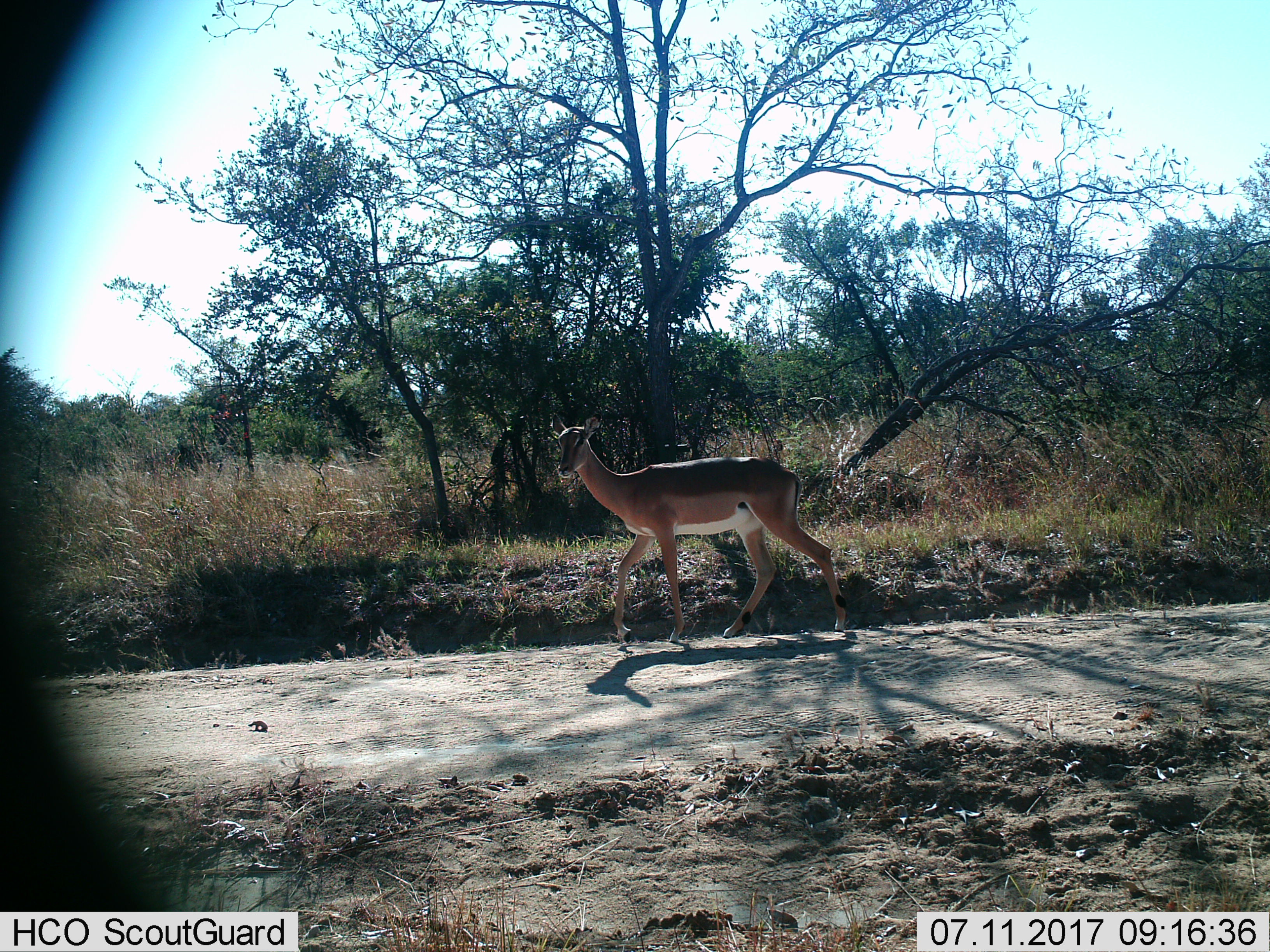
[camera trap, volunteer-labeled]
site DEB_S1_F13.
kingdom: Animalia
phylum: Chordata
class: Mammalia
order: Artiodactyla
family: Bovidae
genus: Aepyceros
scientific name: Aepyceros melampus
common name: impala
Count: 1.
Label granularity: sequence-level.